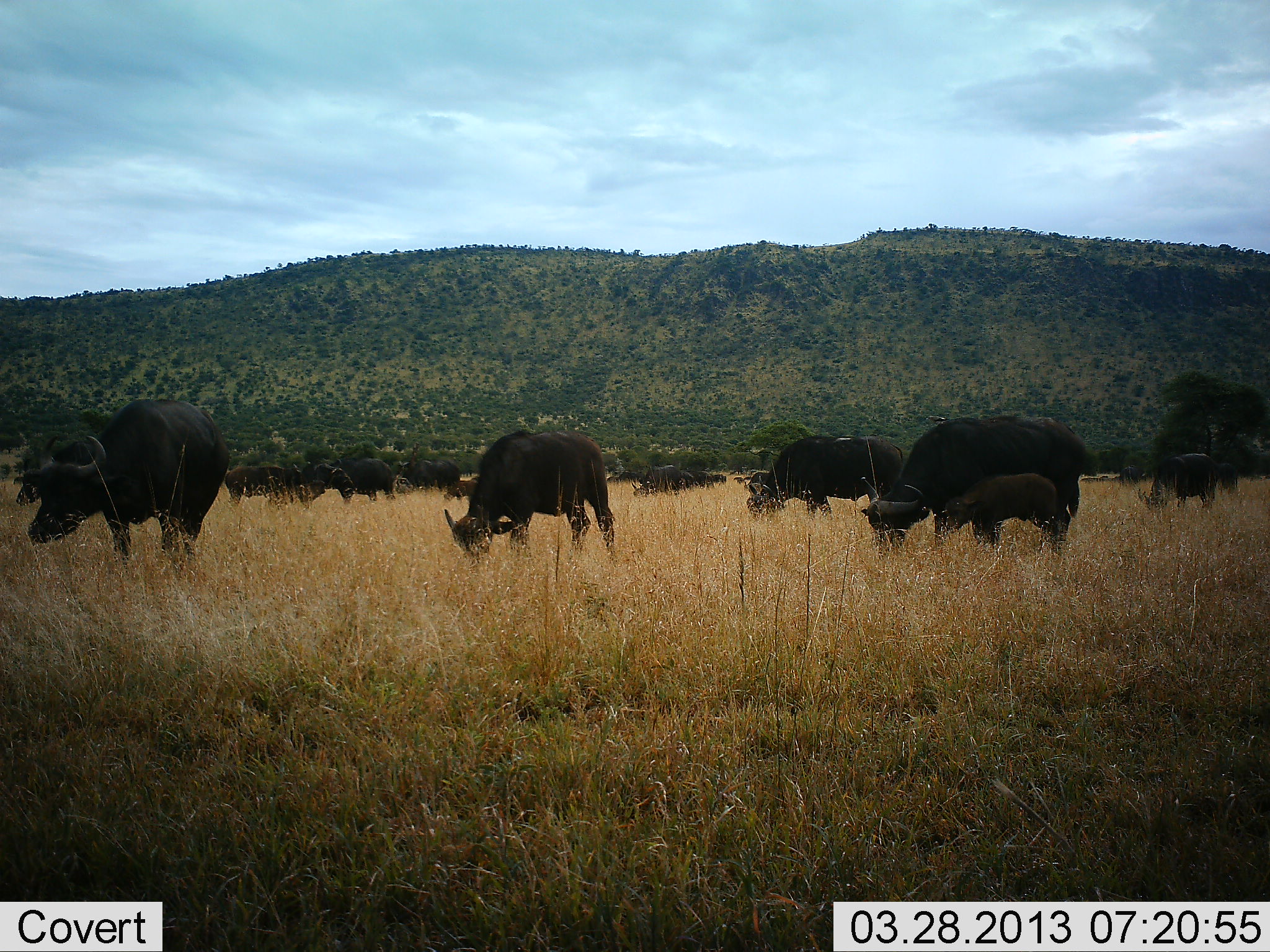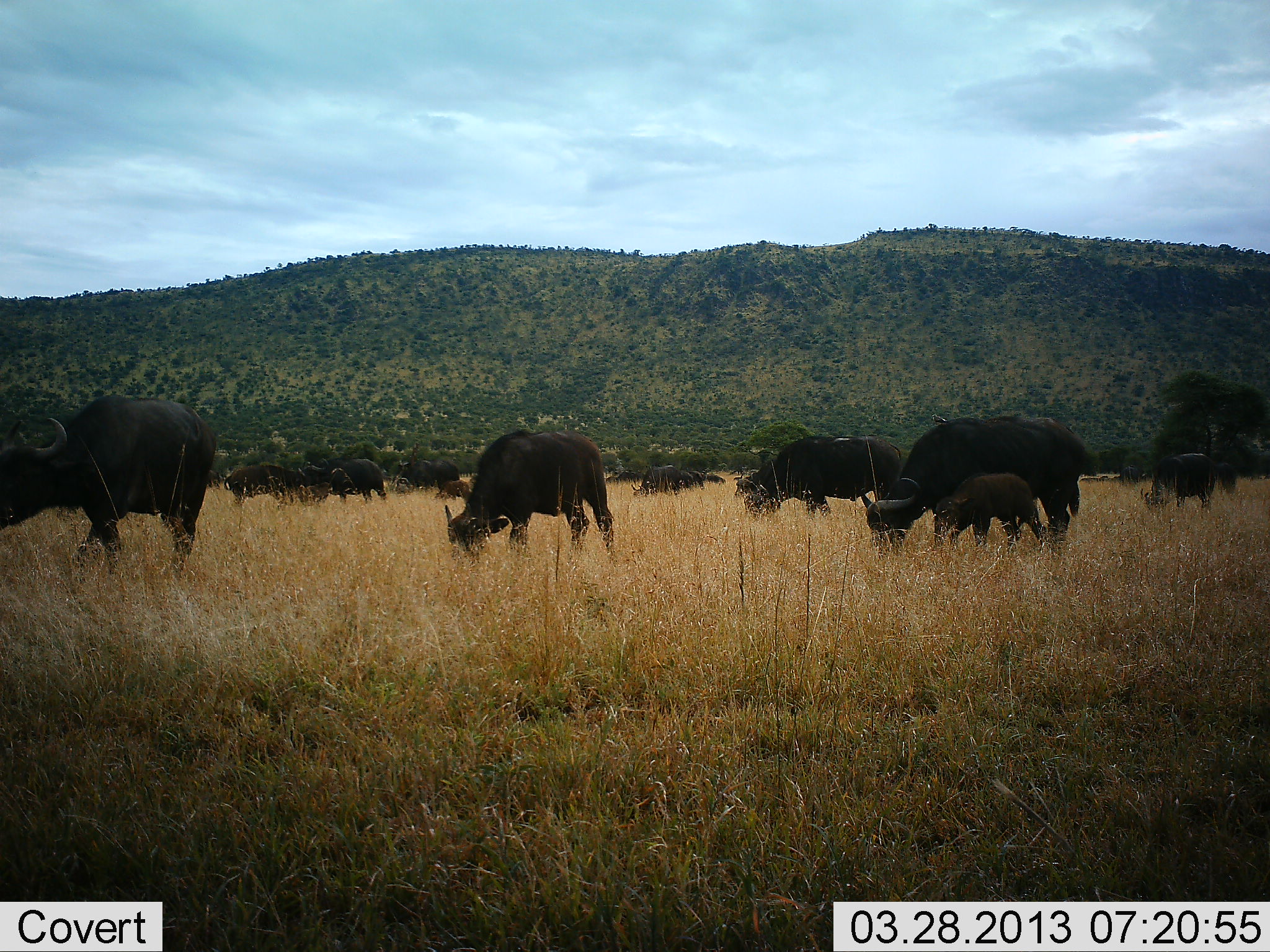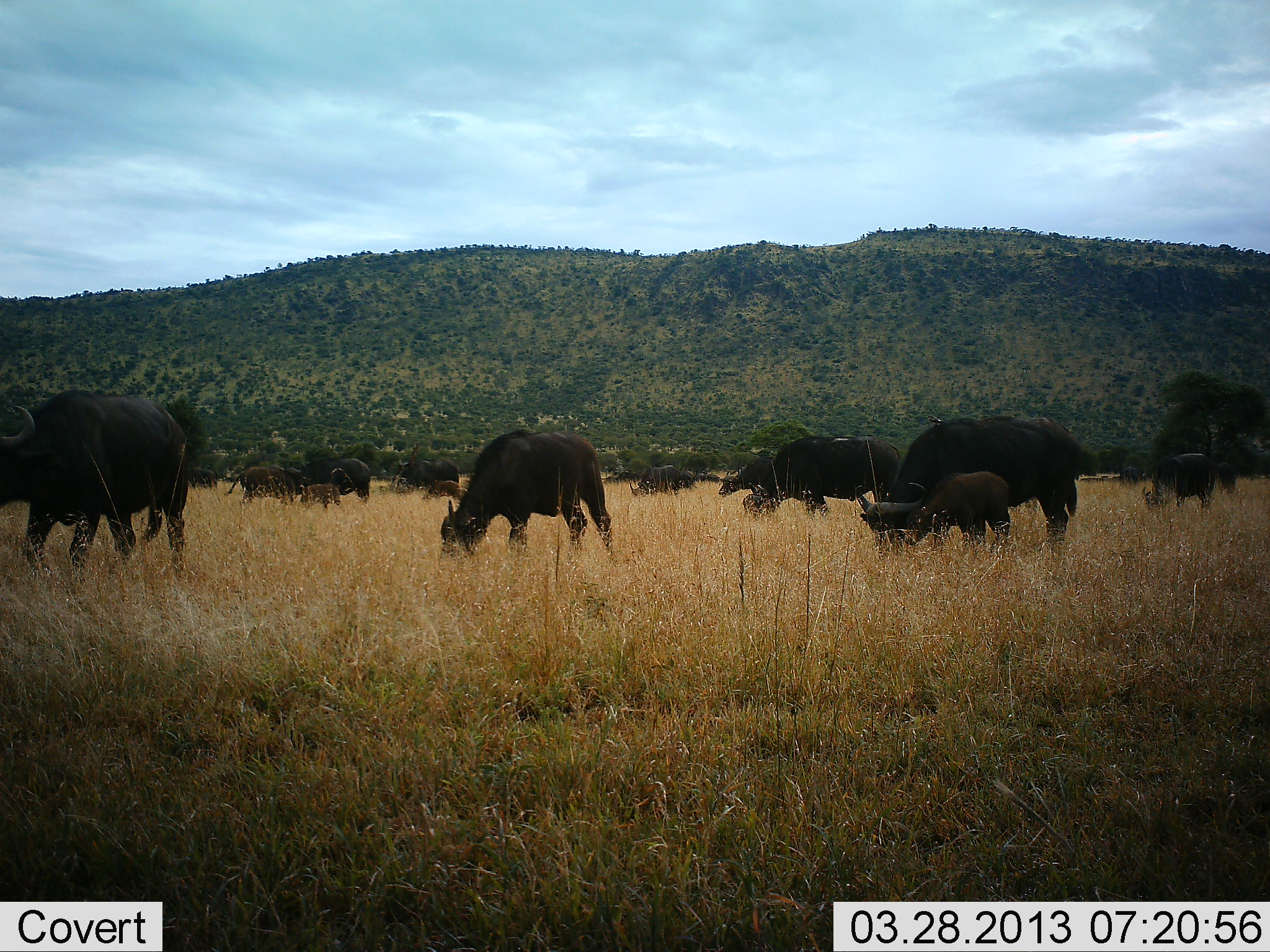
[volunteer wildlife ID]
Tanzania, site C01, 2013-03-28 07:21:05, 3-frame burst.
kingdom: Animalia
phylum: Chordata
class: Mammalia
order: Artiodactyla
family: Bovidae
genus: Syncerus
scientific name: Syncerus caffer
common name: cape buffalo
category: buffalo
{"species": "buffalo (cape buffalo) (Syncerus caffer)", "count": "11-50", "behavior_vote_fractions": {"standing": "42%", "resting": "0%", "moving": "42%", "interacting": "6%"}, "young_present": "89%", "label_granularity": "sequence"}